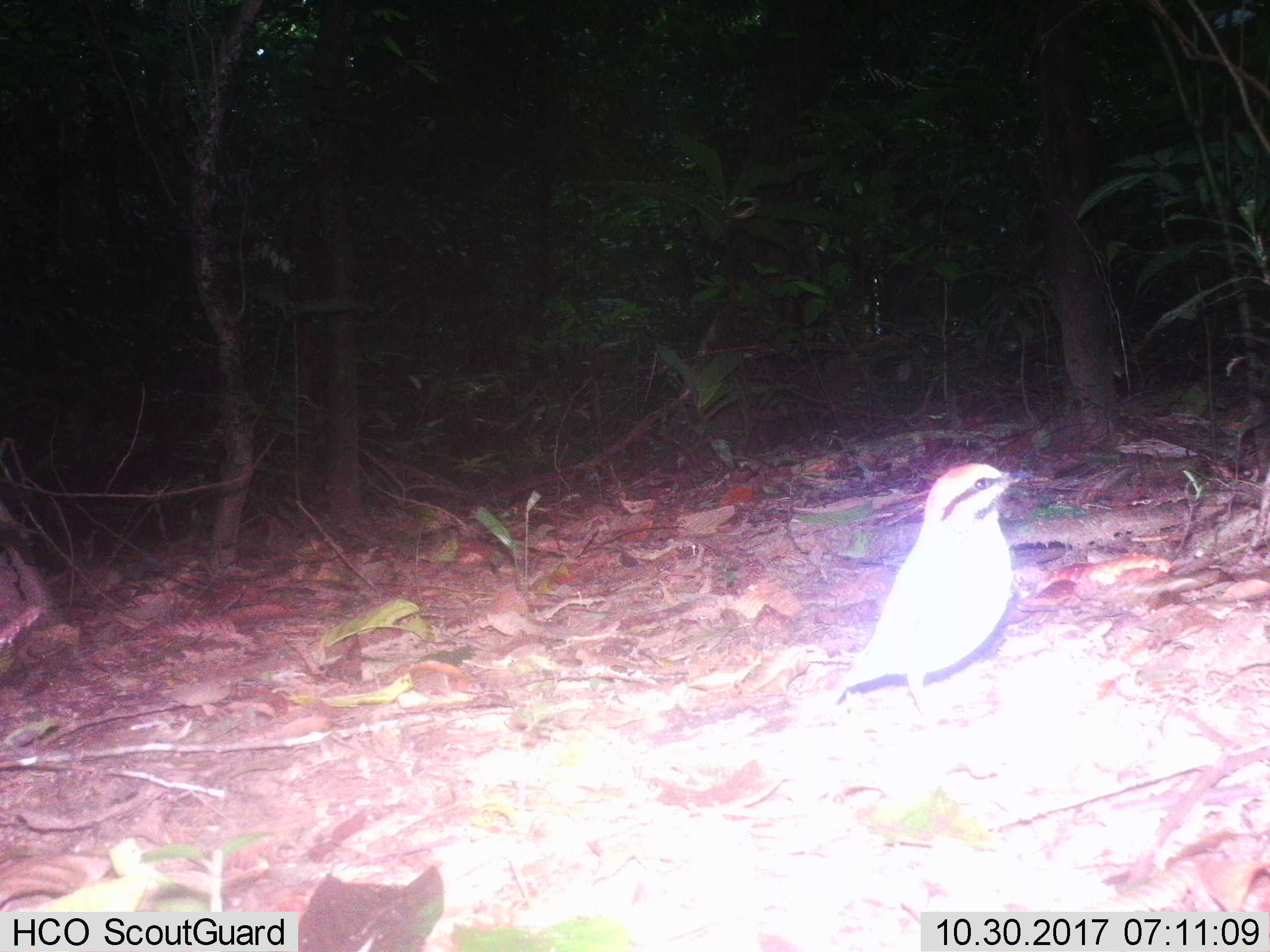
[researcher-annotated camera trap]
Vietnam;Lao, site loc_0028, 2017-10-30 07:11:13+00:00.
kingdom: Animalia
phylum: Chordata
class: Aves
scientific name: Aves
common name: bird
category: unidentified bird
Unidentified bird (bird) (Aves). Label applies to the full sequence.